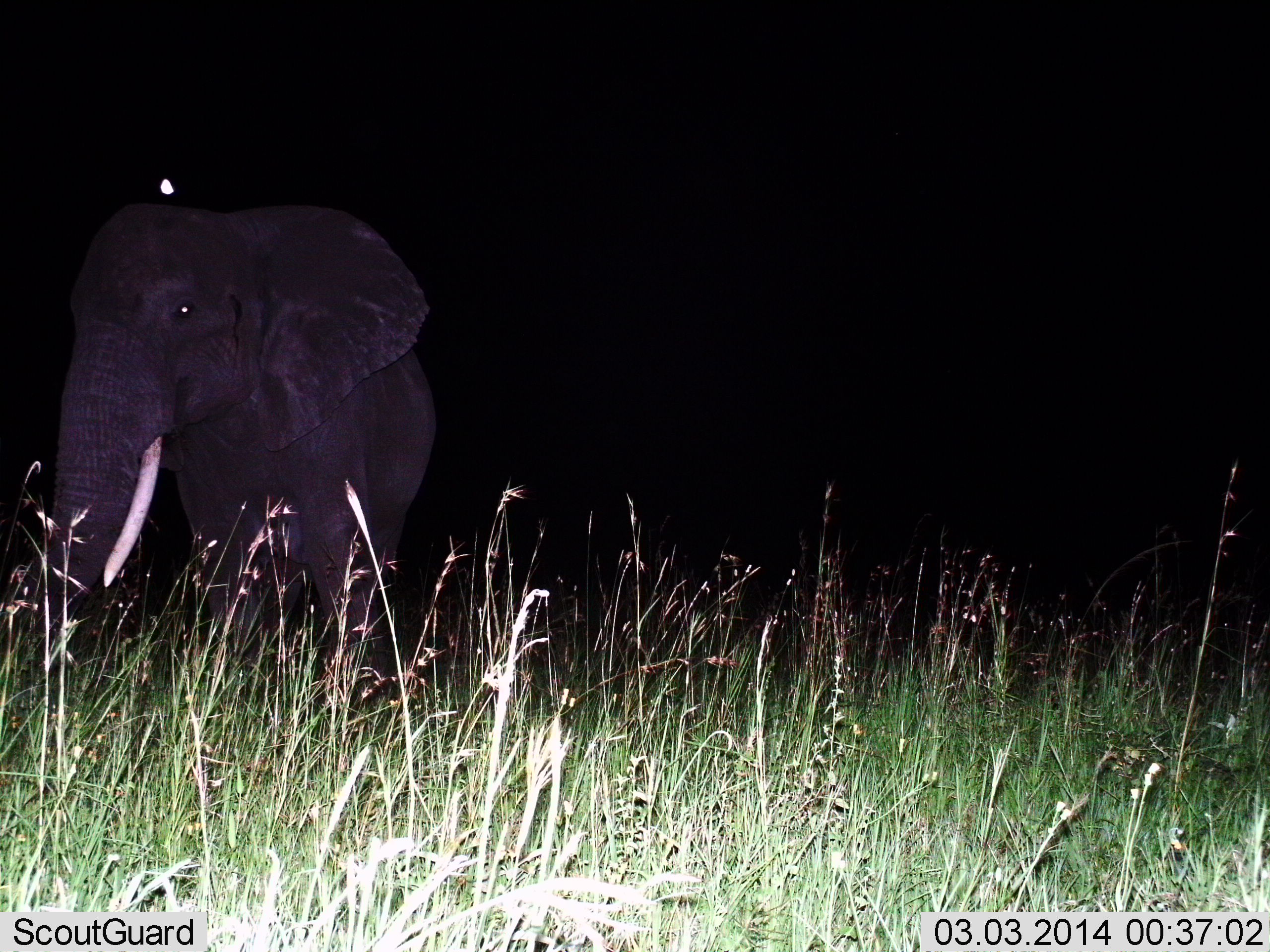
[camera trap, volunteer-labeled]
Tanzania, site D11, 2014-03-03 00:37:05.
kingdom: Animalia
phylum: Chordata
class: Mammalia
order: Proboscidea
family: Elephantidae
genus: Loxodonta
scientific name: Loxodonta africana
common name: african bush elephant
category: elephant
Elephant (african bush elephant) (Loxodonta africana), count 1. Behavior (volunteer vote fractions): standing 80%, resting 0%, moving 20%, interacting 0%. Young present (vote fraction): 0%. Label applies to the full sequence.